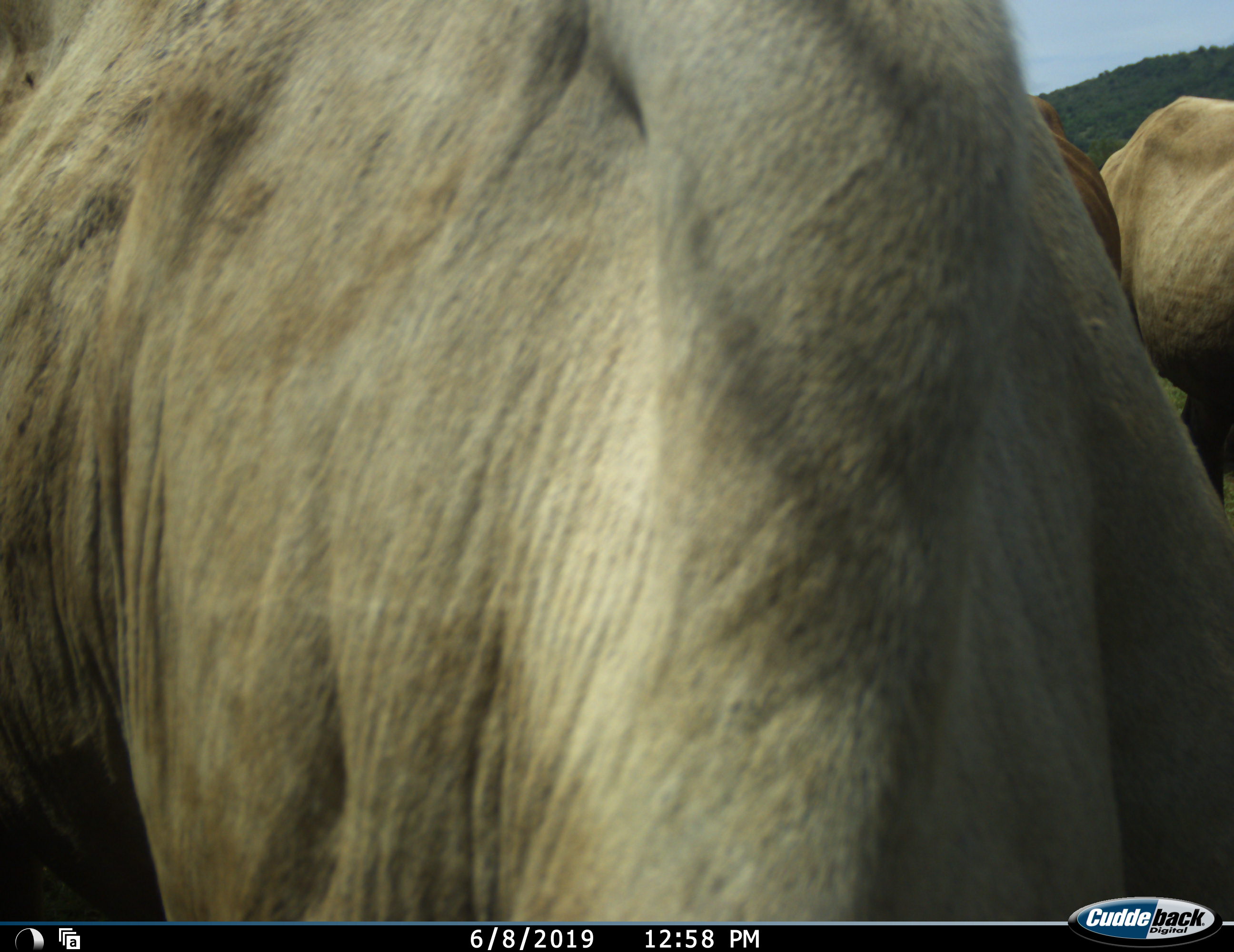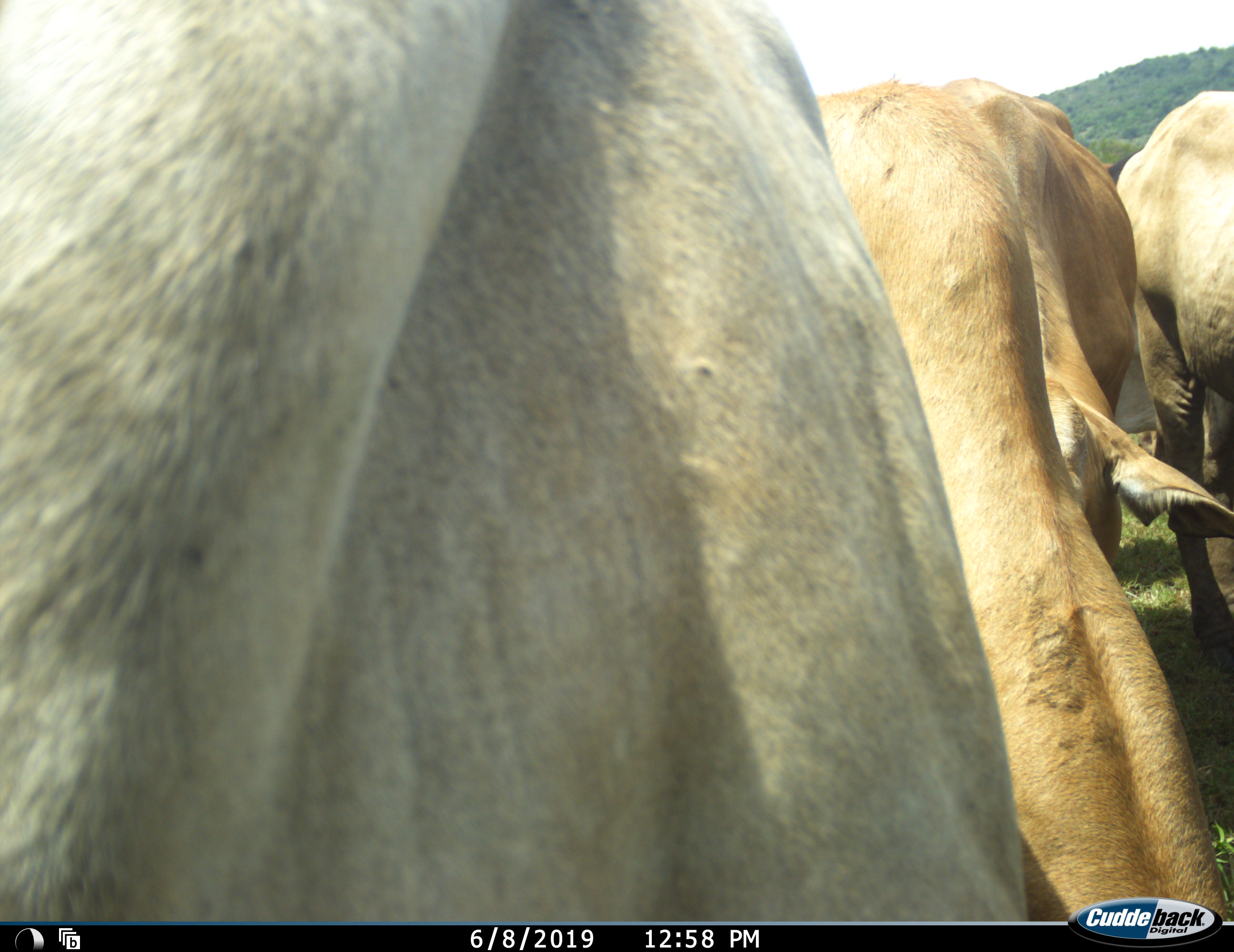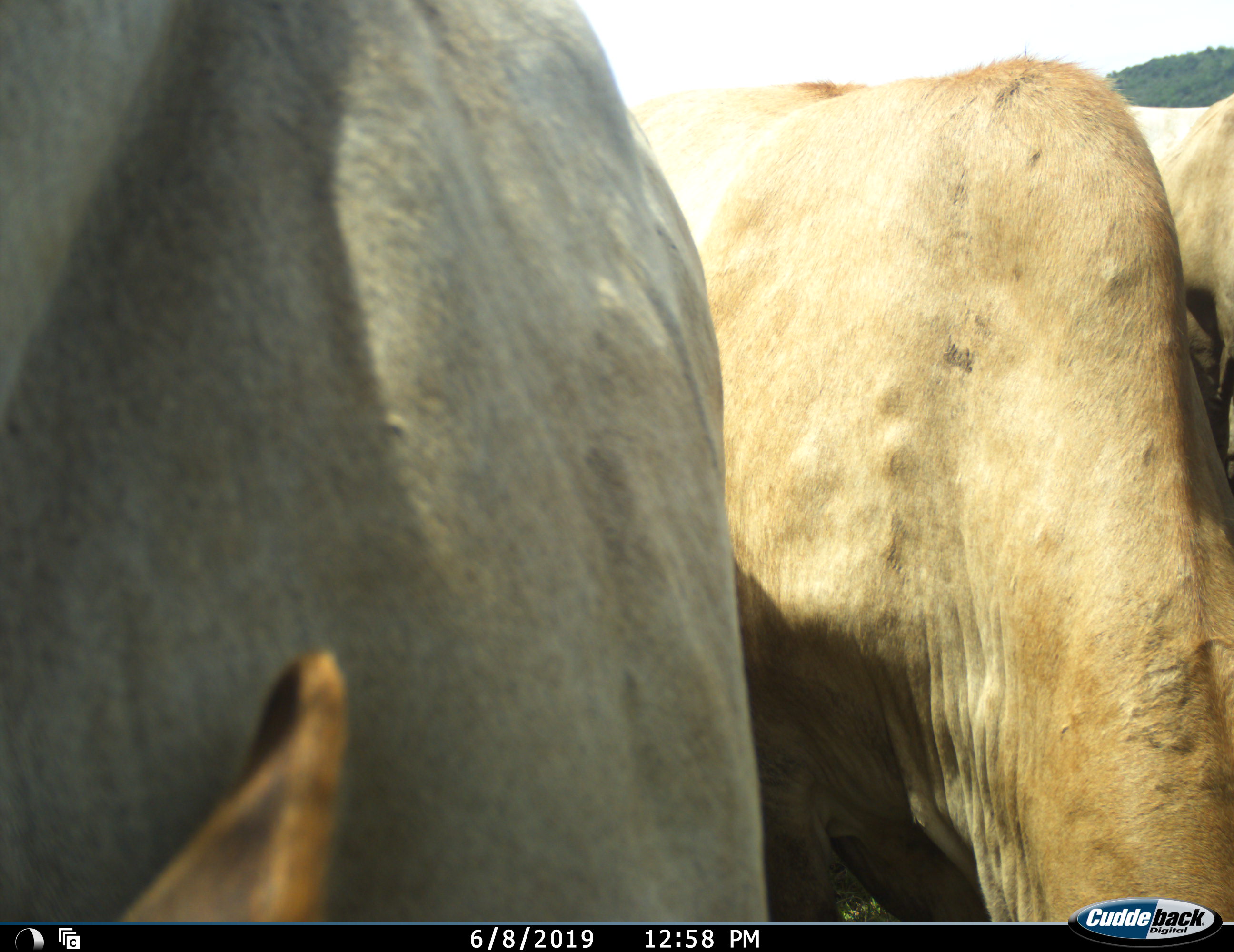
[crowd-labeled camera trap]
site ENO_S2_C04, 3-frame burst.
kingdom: Animalia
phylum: Chordata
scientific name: Vertebrata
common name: domestic animal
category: domesticanimal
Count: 3.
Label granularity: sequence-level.